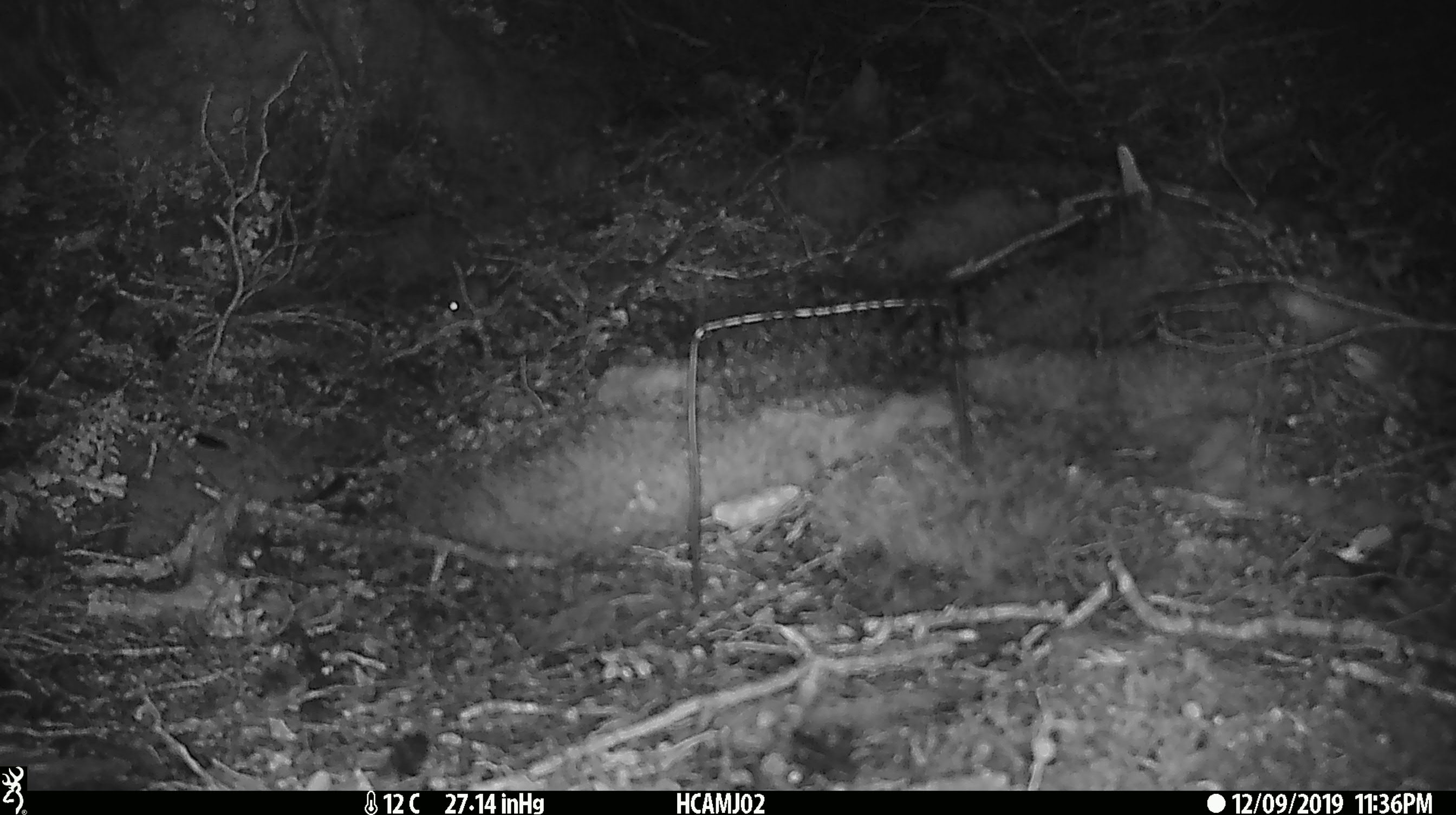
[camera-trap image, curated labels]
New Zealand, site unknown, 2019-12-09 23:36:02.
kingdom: Animalia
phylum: Chordata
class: Mammalia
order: Rodentia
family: Muridae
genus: Mus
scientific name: Mus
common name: mouse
Mouse (Mus).